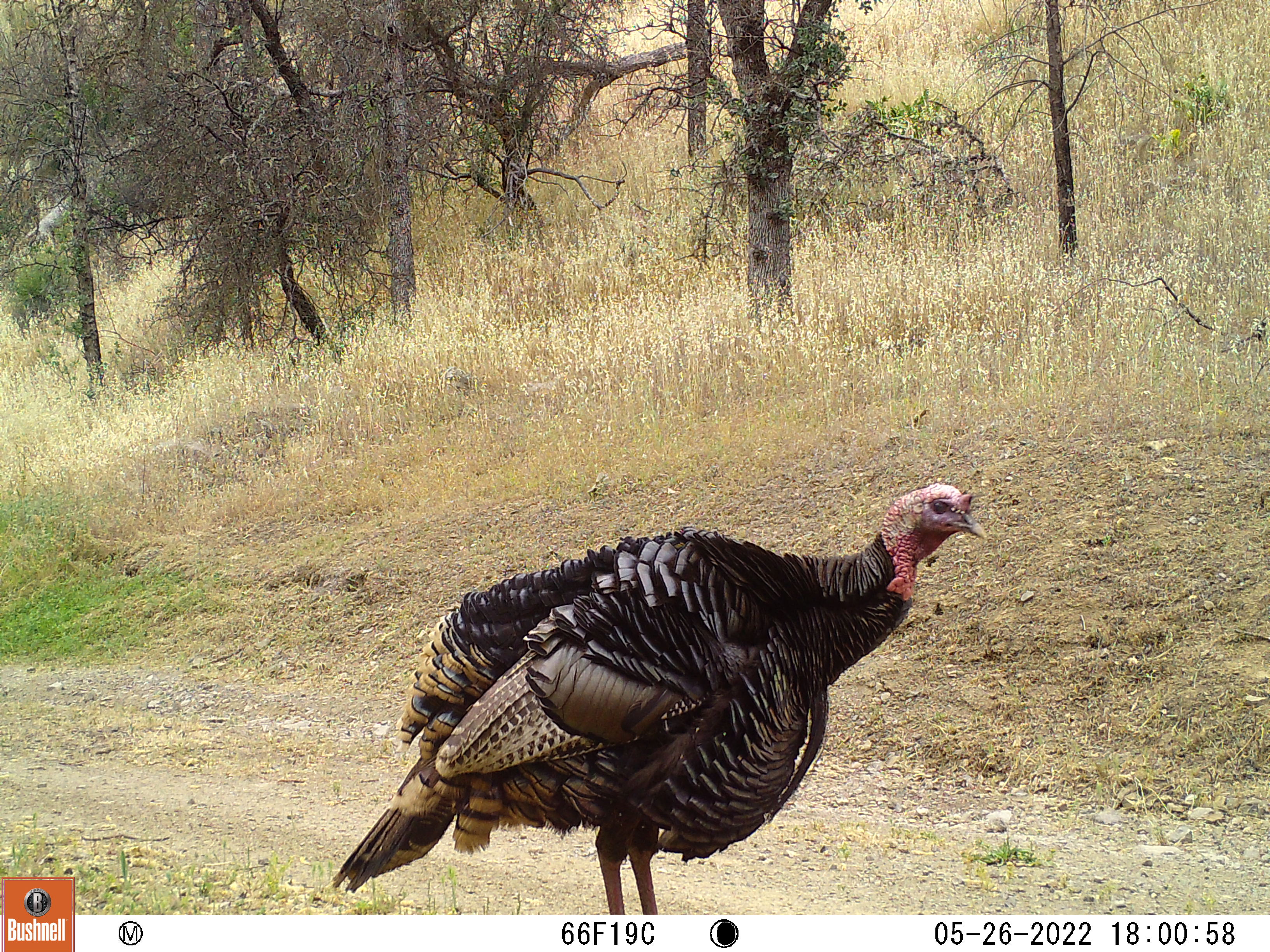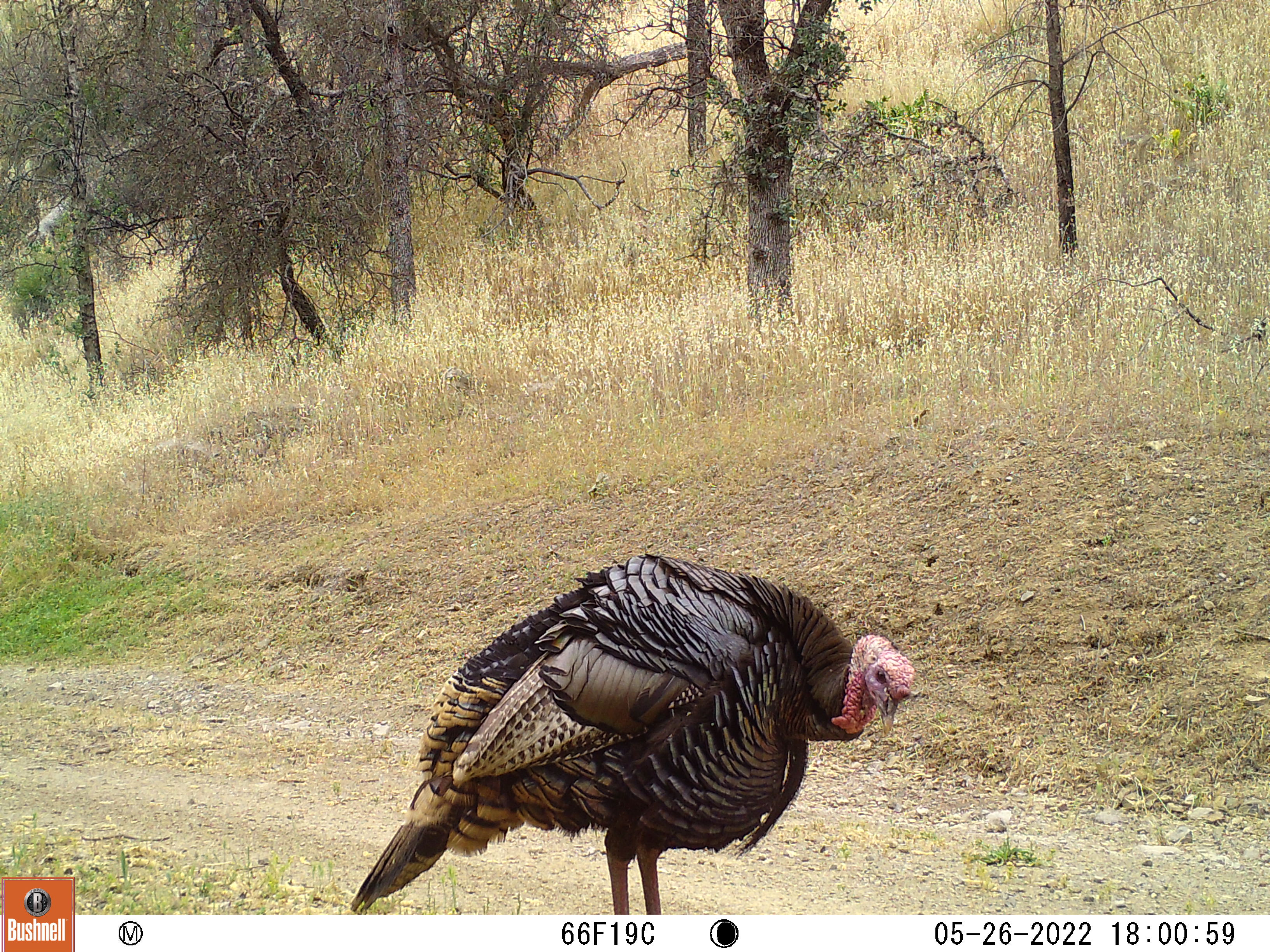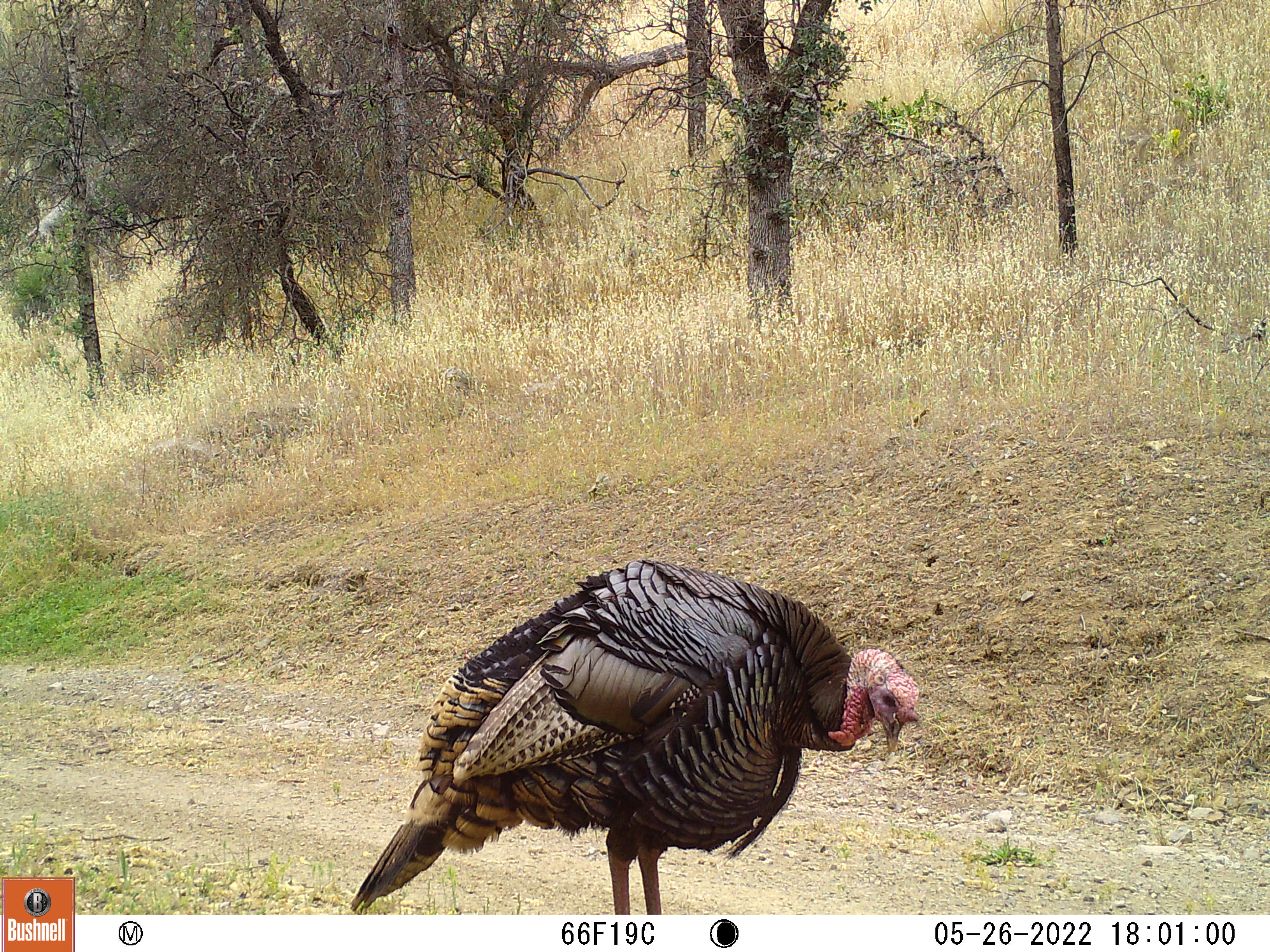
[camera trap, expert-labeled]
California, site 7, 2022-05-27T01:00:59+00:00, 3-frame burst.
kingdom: Animalia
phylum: Chordata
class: Aves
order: Galliformes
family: Phasianidae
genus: Meleagris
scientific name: Meleagris gallopavo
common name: turkey